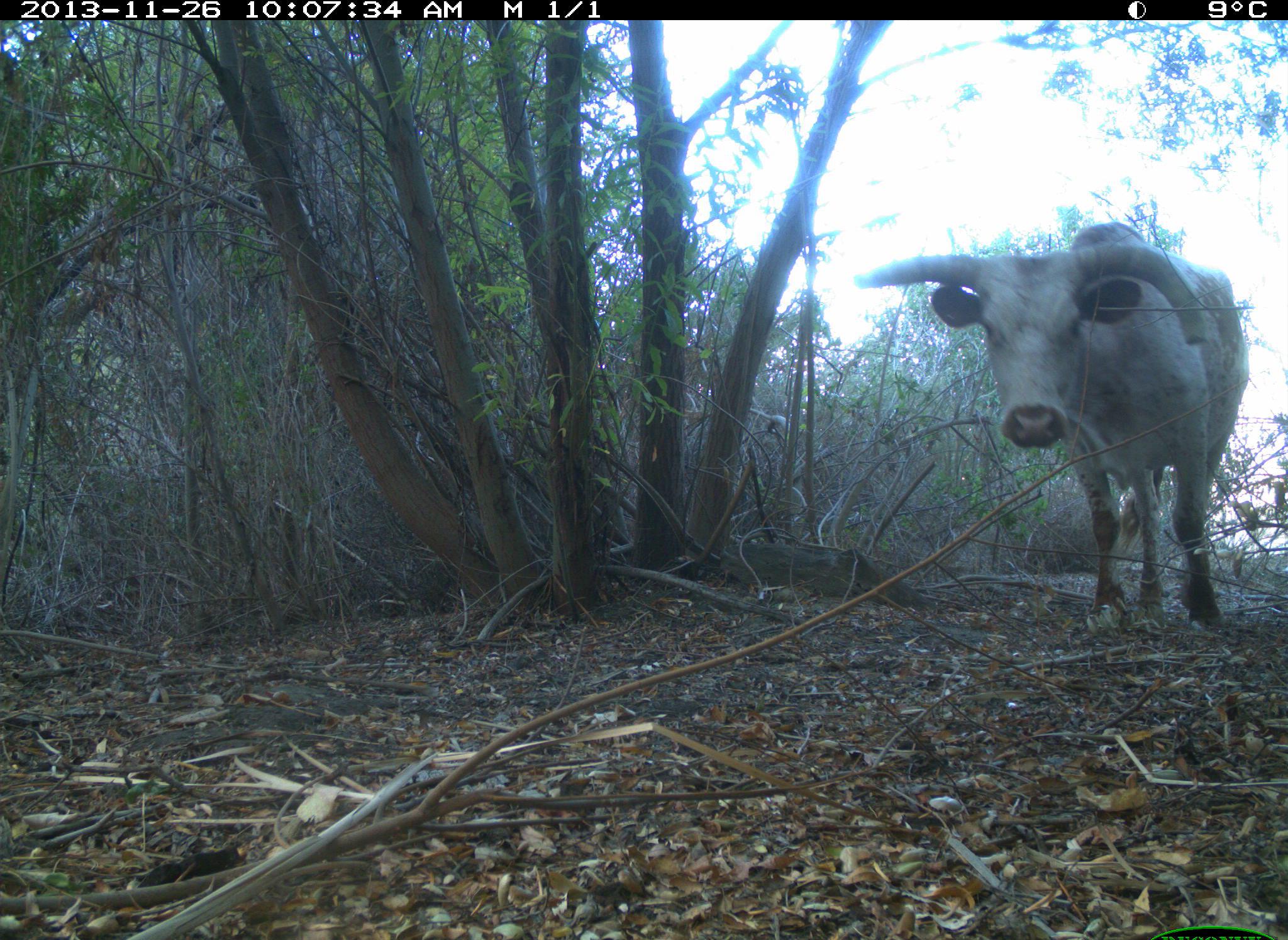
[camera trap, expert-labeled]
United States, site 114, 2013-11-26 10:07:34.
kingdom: Animalia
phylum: Chordata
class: Mammalia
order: Artiodactyla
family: Bovidae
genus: Bos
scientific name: Bos taurus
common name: cow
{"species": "cow (Bos taurus)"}